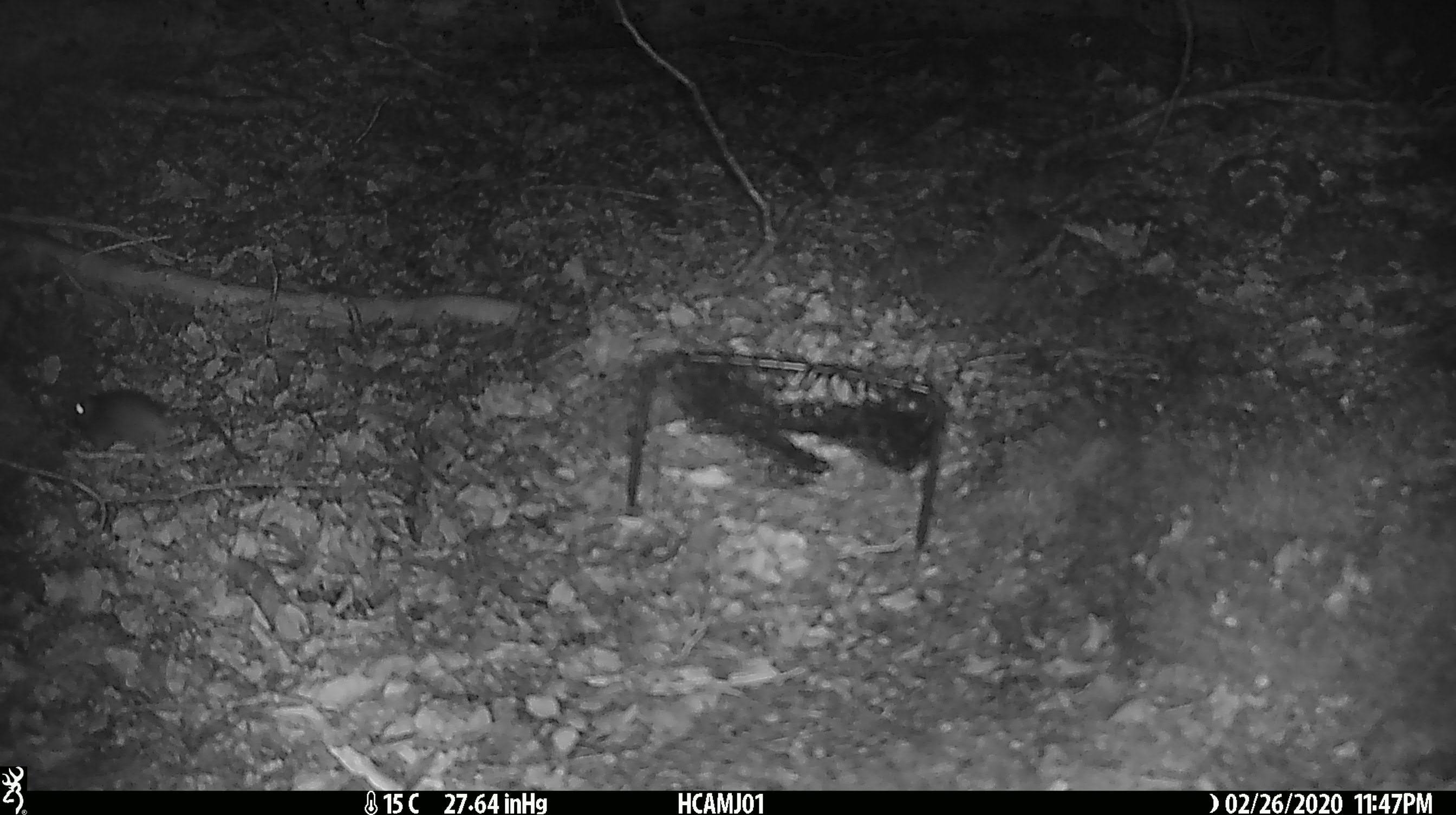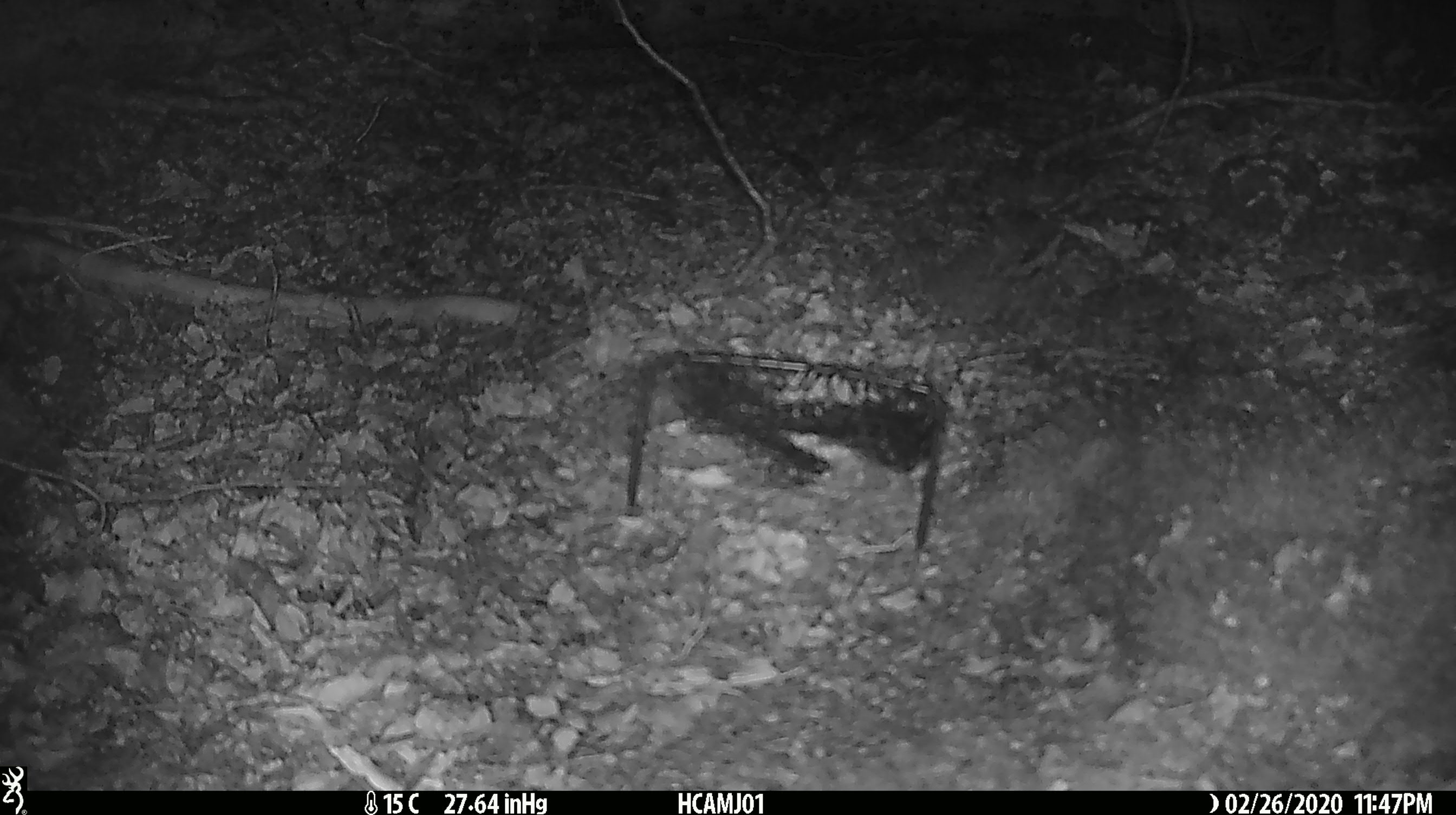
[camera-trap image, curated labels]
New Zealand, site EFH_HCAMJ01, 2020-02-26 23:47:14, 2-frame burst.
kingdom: Animalia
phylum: Chordata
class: Mammalia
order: Rodentia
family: Muridae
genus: Mus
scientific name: Mus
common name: mouse